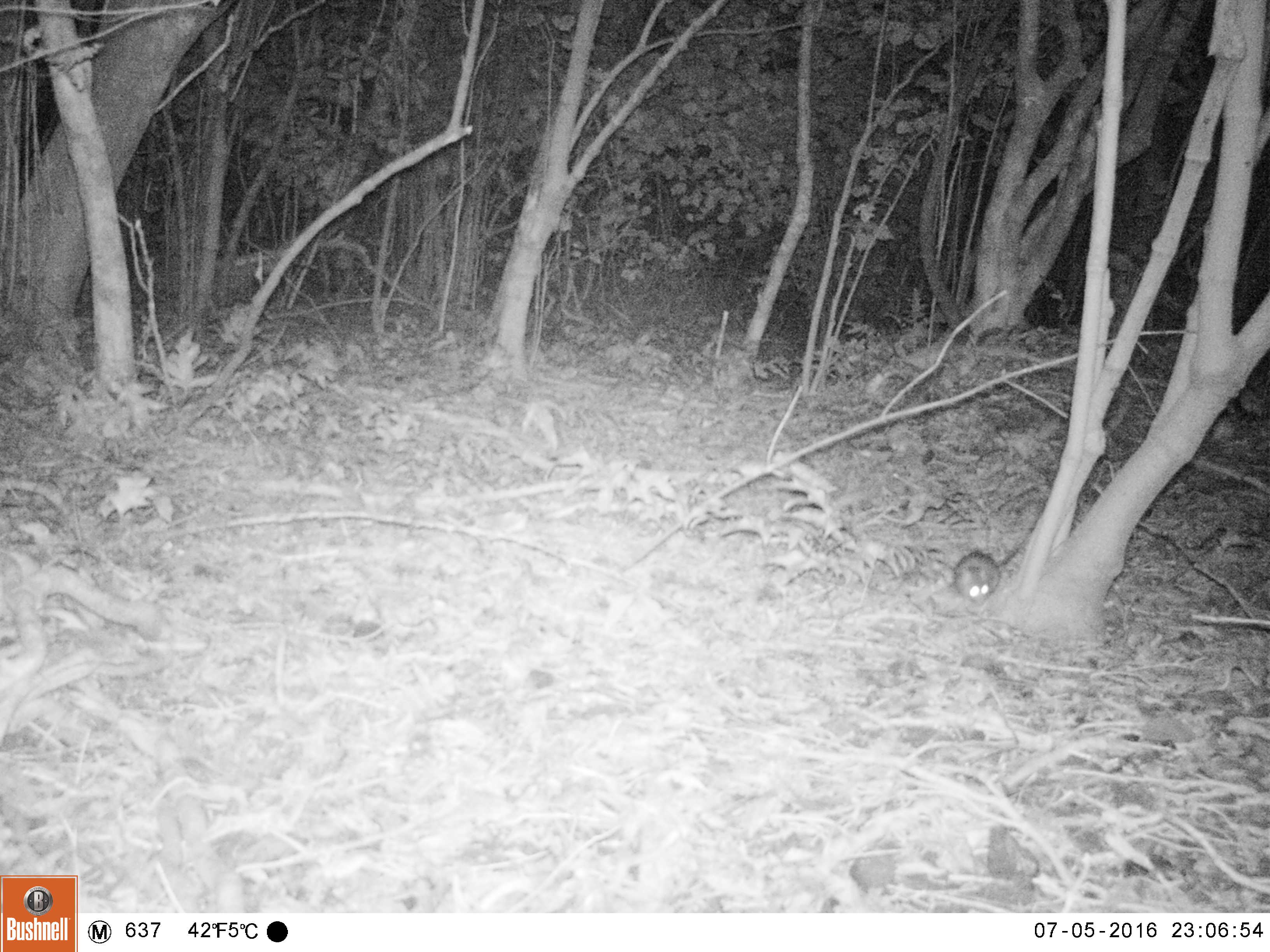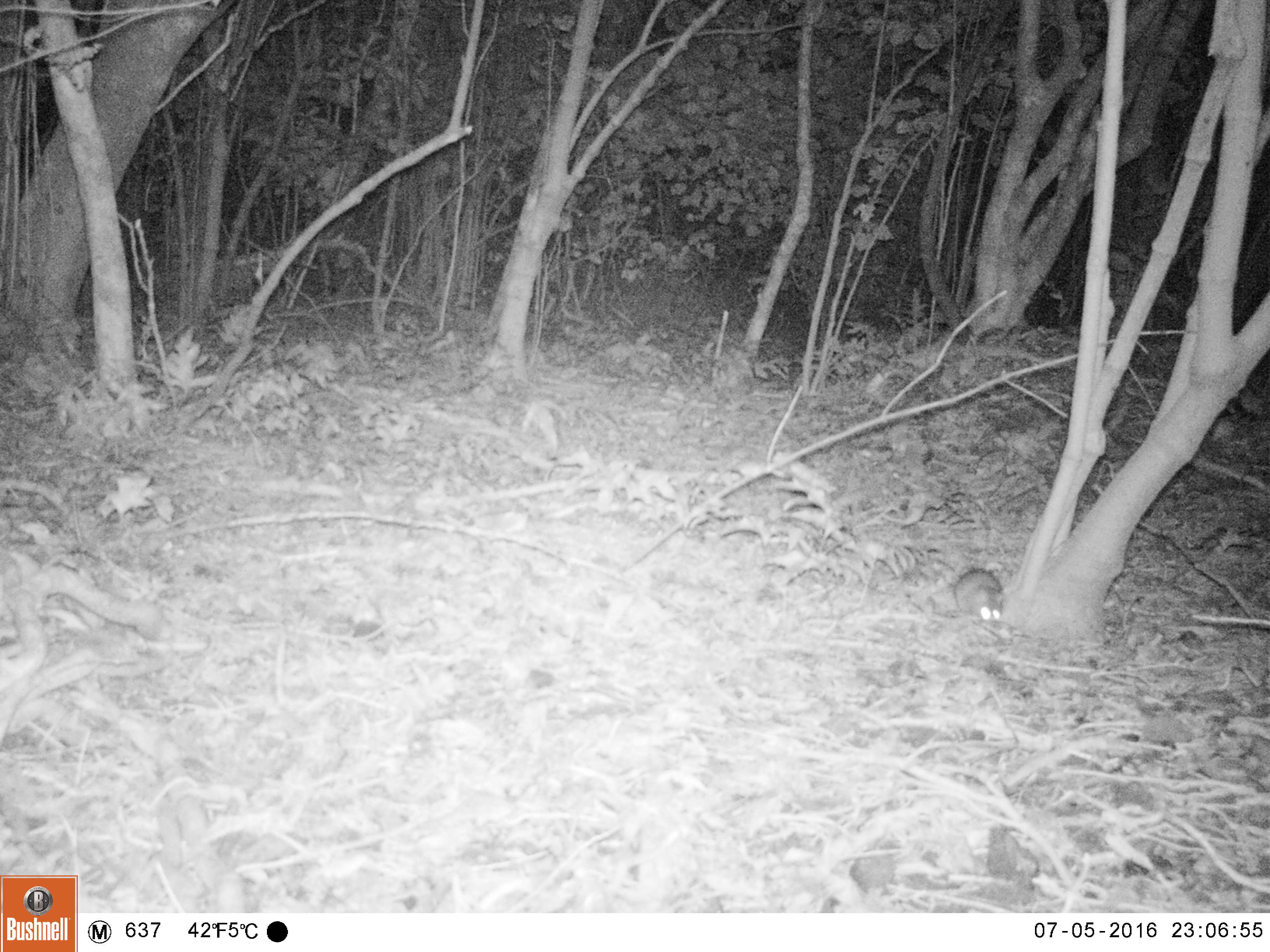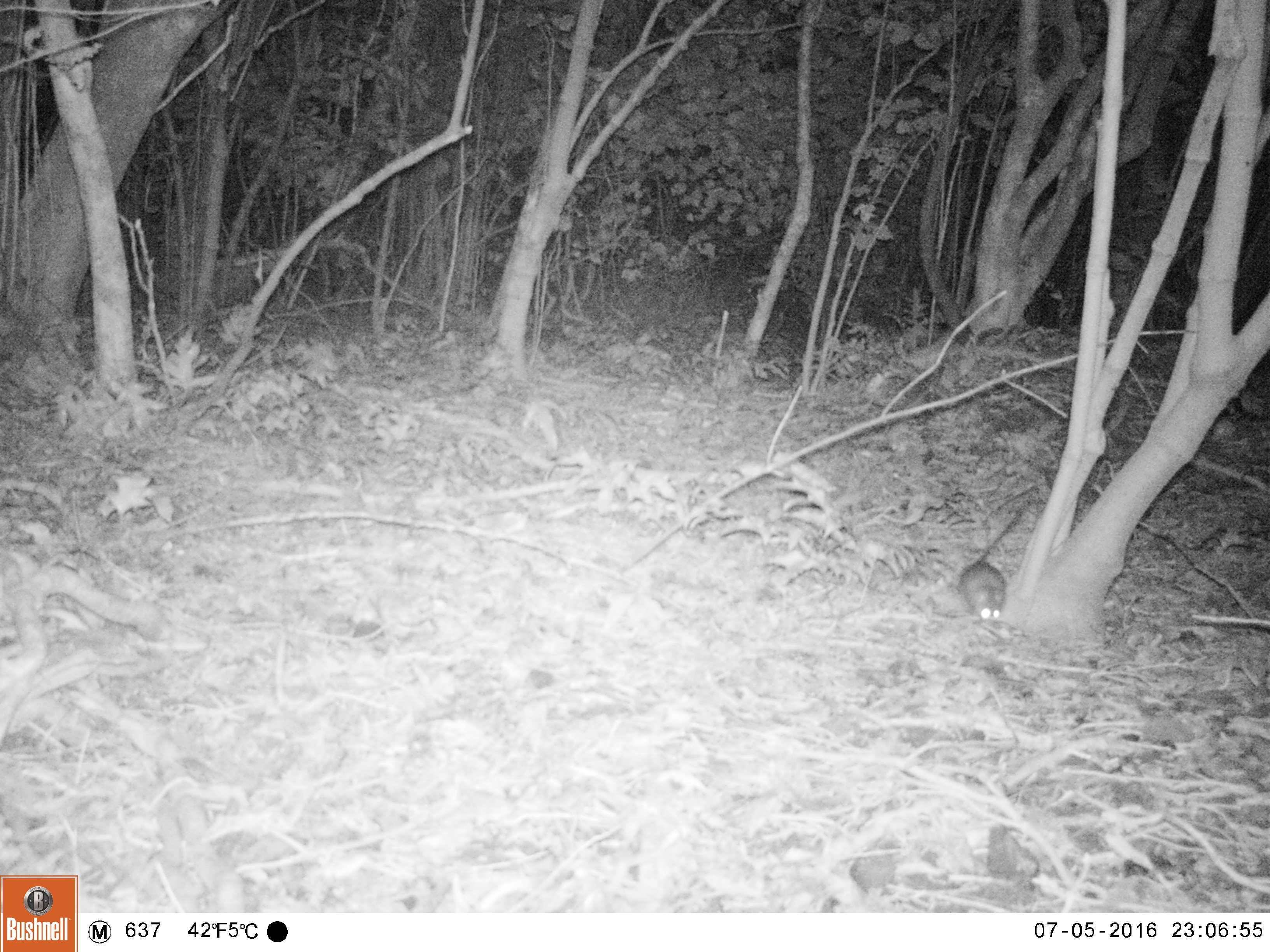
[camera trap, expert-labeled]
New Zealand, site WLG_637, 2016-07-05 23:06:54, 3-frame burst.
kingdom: Animalia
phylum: Chordata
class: Mammalia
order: Rodentia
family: Muridae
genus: Rattus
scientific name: Rattus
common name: rat